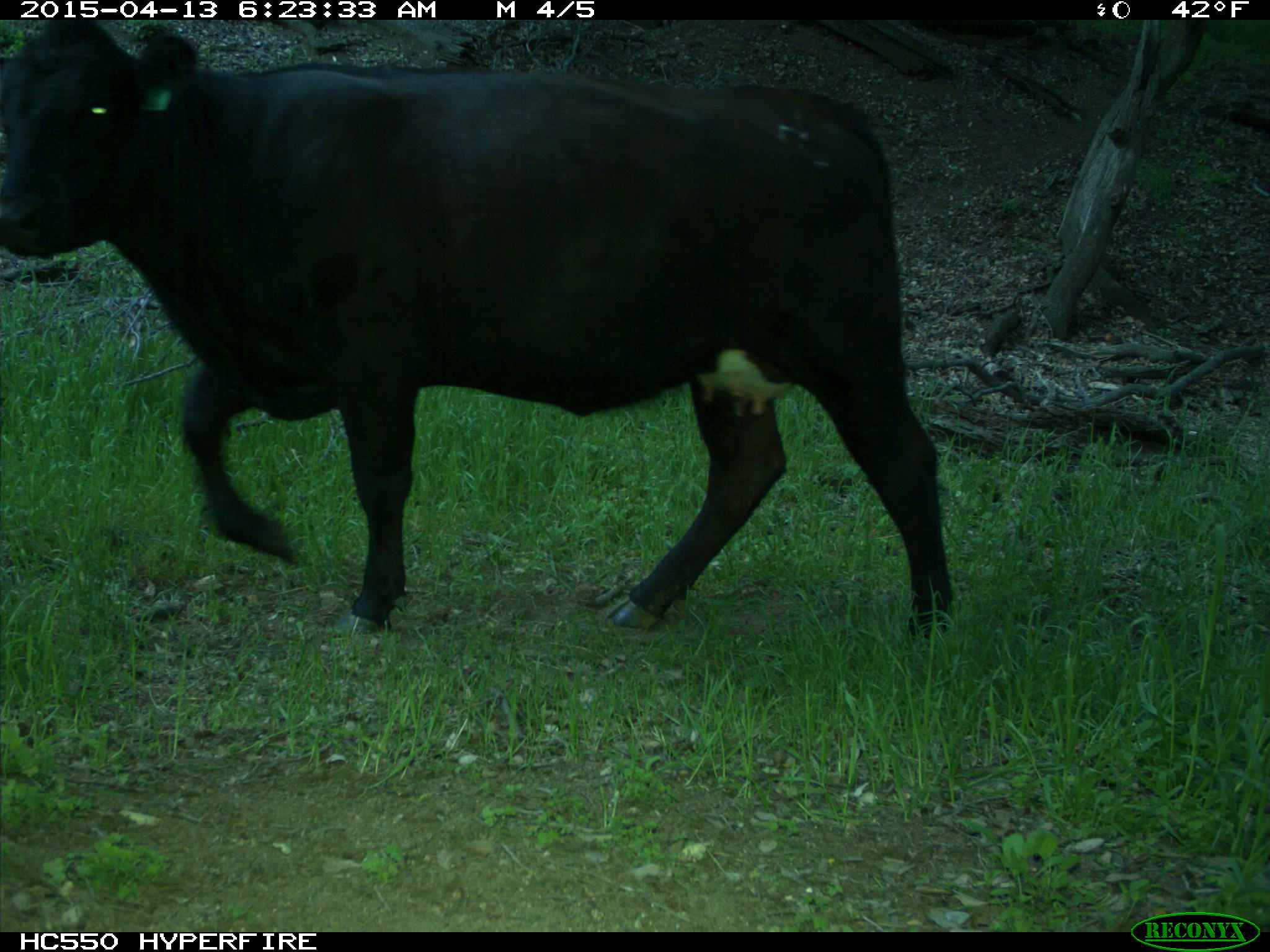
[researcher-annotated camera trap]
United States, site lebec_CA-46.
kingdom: Animalia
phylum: Chordata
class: Mammalia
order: Artiodactyla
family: Bovidae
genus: Bos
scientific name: Bos taurus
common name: domestic cow